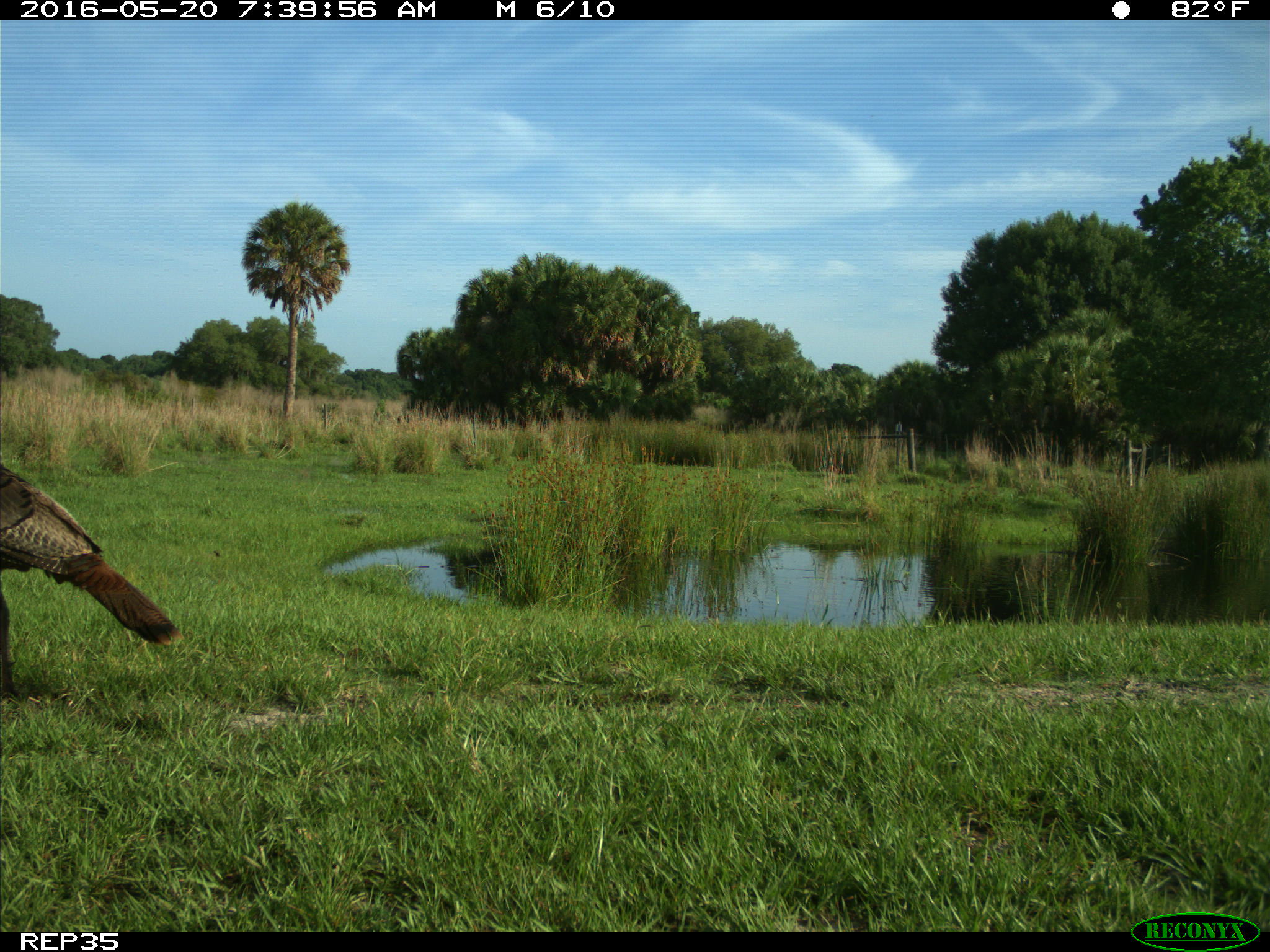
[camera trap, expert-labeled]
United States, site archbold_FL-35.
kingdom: Animalia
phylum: Chordata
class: Aves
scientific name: Aves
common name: birds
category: unidentified bird